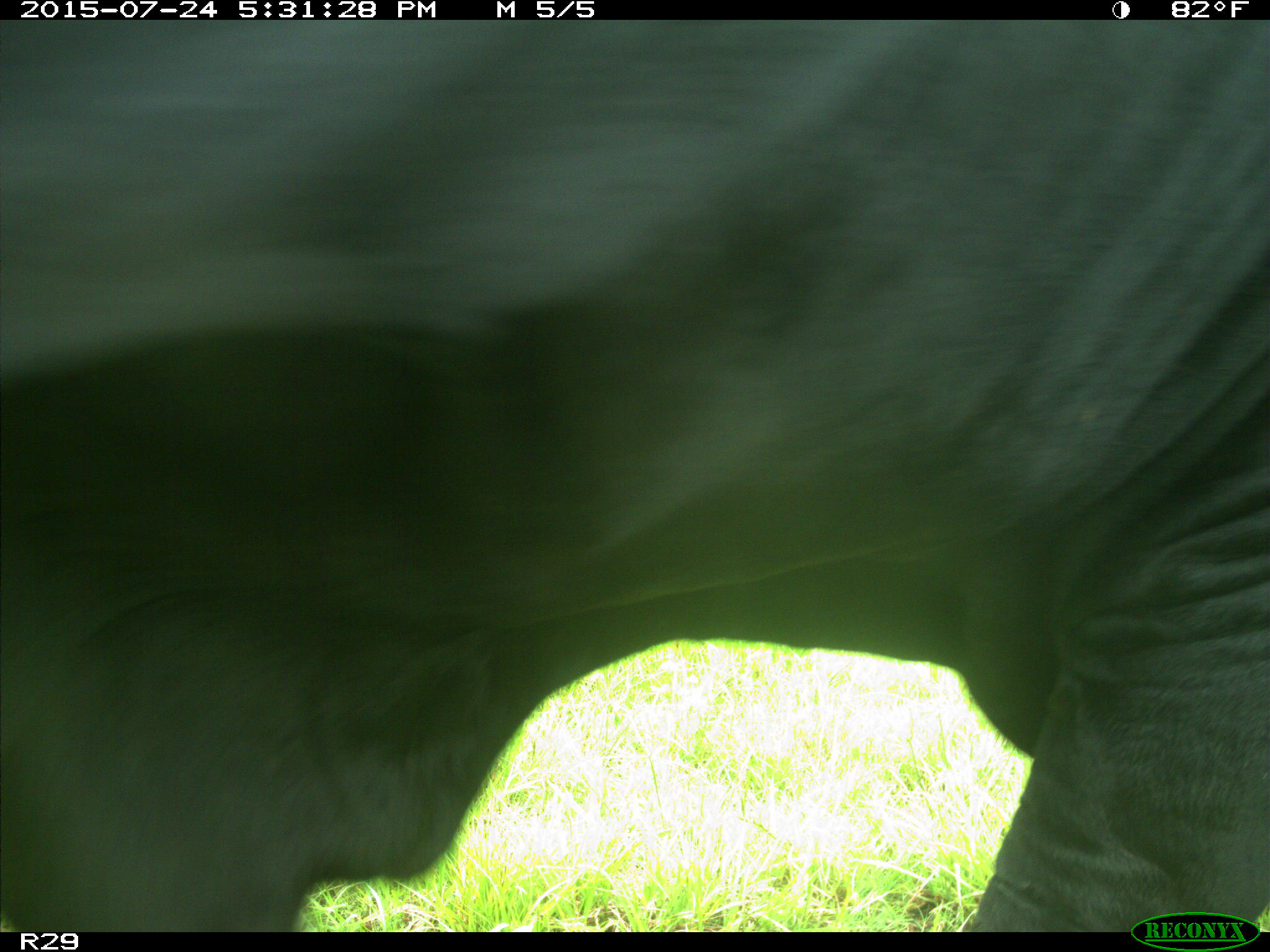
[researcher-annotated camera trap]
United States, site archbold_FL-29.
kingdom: Animalia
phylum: Chordata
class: Mammalia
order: Artiodactyla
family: Bovidae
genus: Bos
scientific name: Bos taurus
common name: domestic cow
Bos taurus (domestic cow).